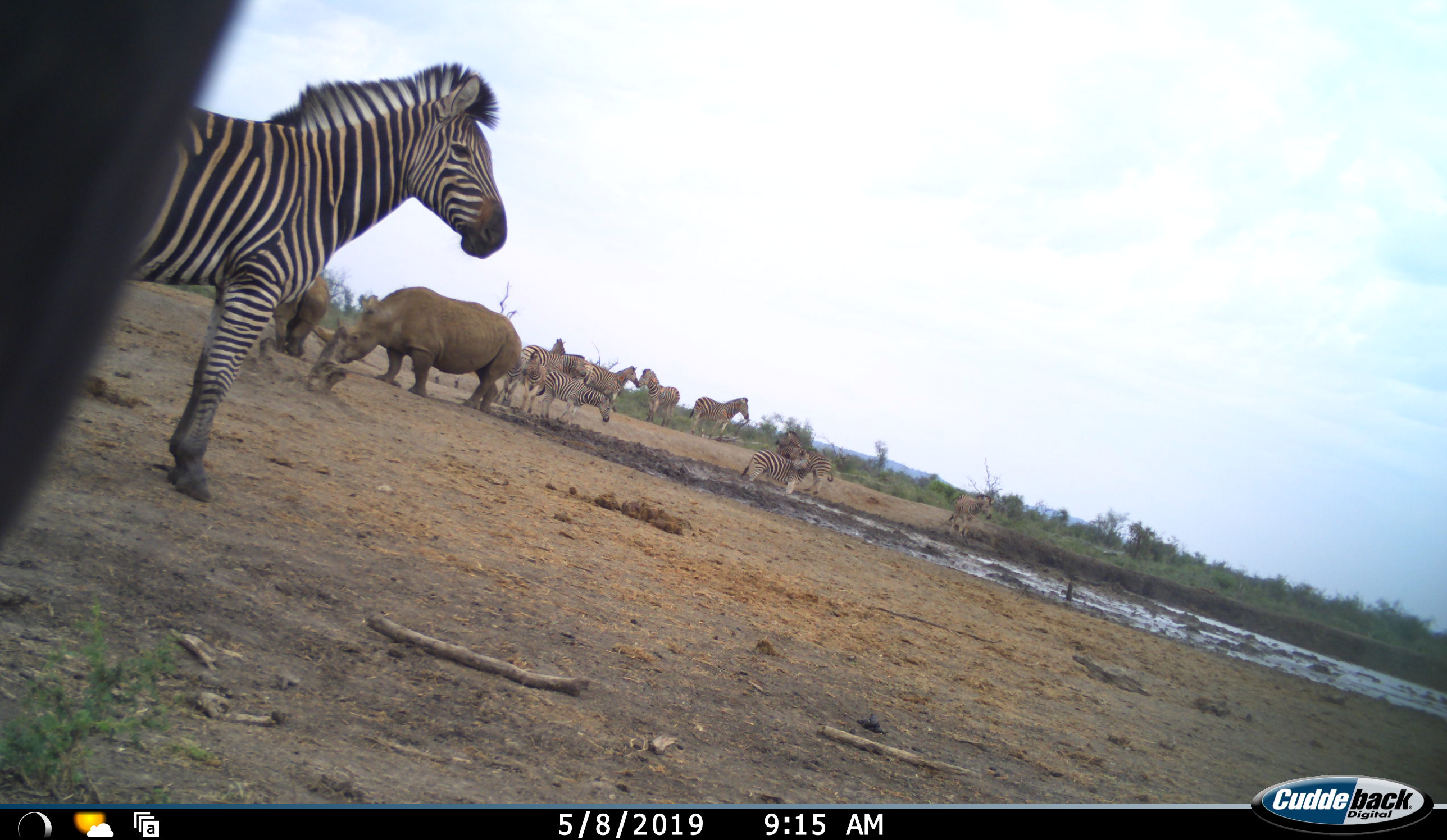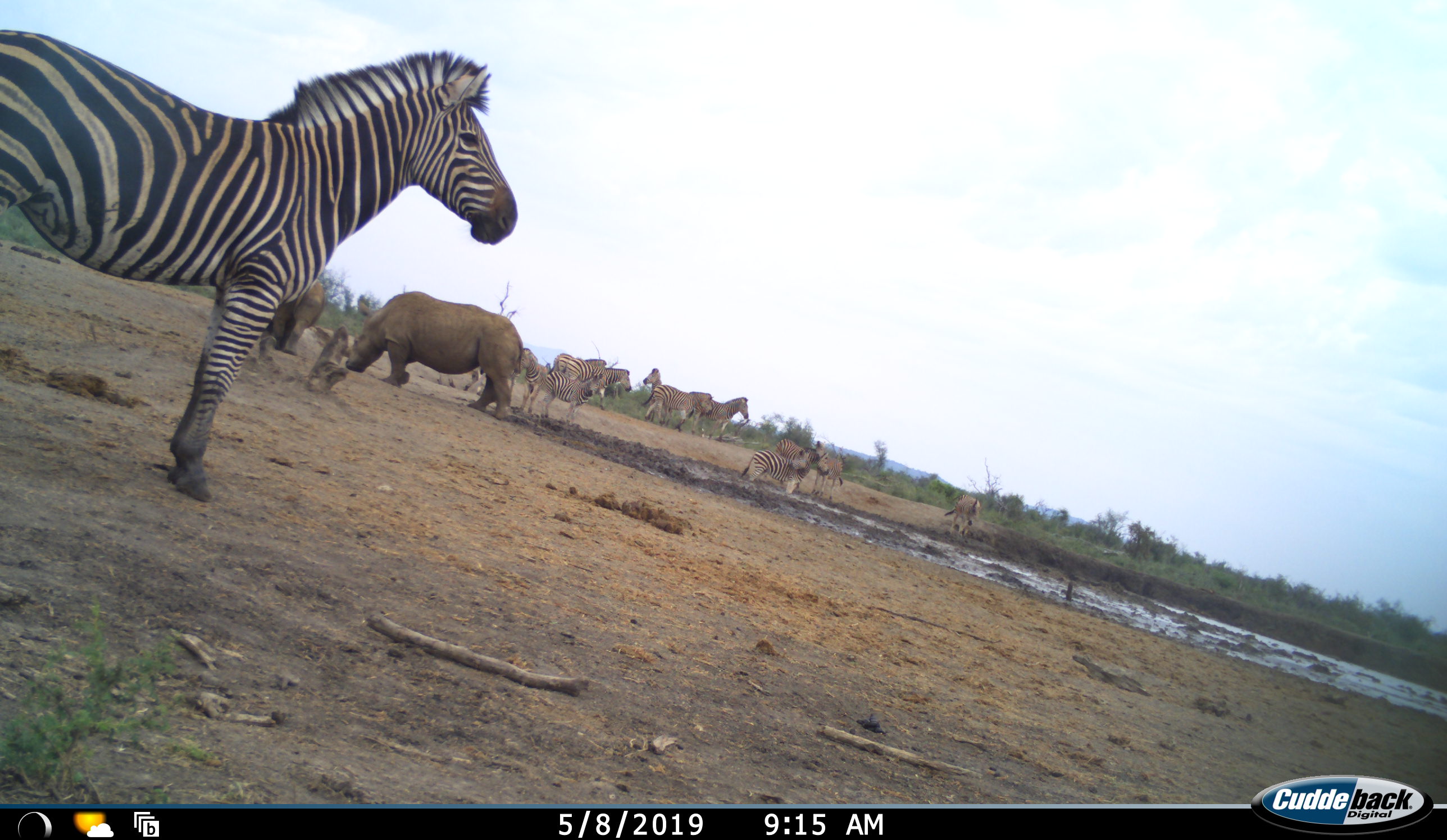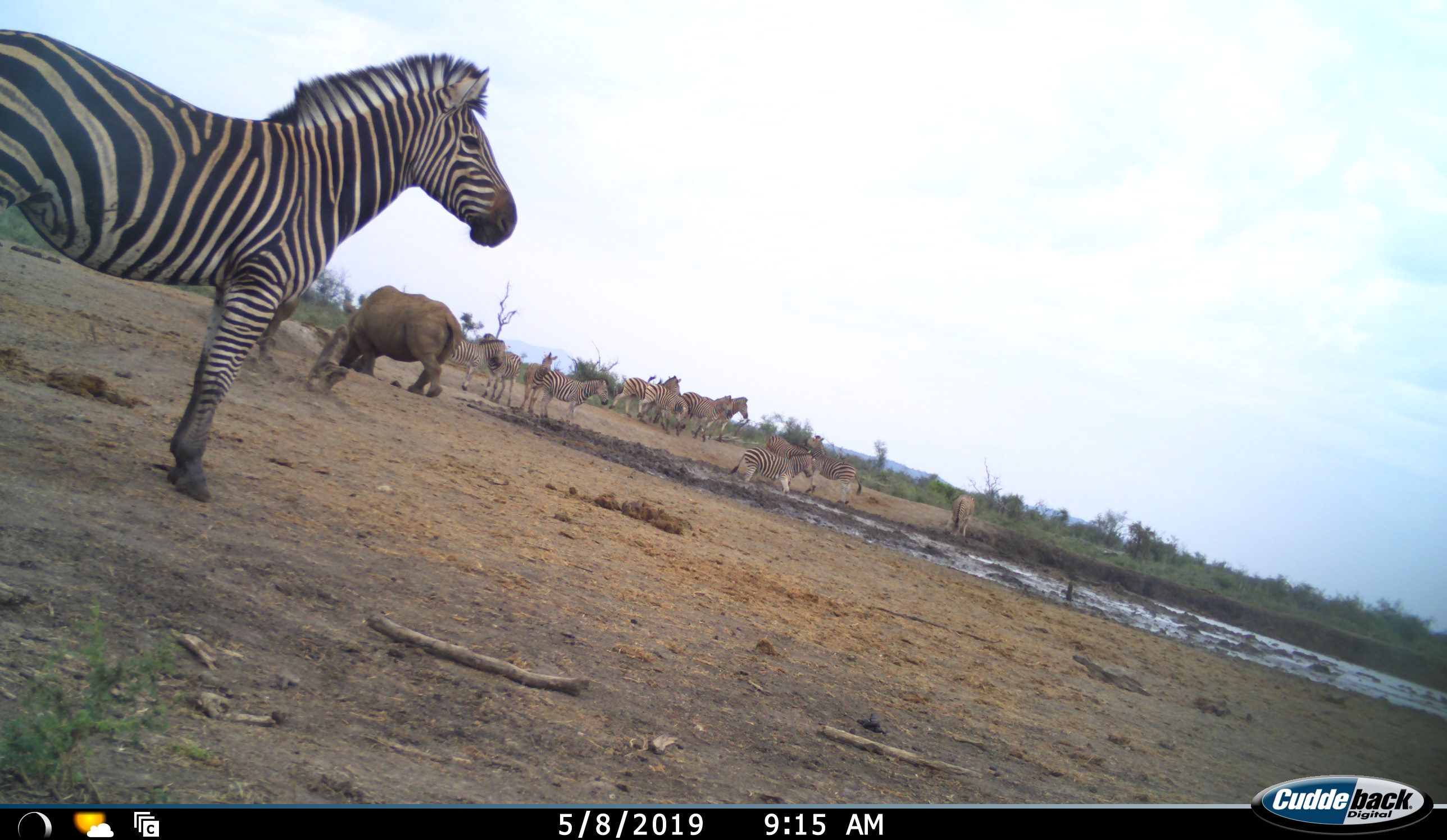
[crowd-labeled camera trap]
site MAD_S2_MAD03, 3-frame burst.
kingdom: Animalia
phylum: Chordata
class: Mammalia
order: Perissodactyla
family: Rhinocerotidae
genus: Diceros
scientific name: Diceros bicornis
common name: black rhinoceros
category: rhinocerosblack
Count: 2.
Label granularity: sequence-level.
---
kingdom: Animalia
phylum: Chordata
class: Mammalia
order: Perissodactyla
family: Equidae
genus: Equus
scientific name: Equus quagga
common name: plains zebra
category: zebraplains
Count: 11-50.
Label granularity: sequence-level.